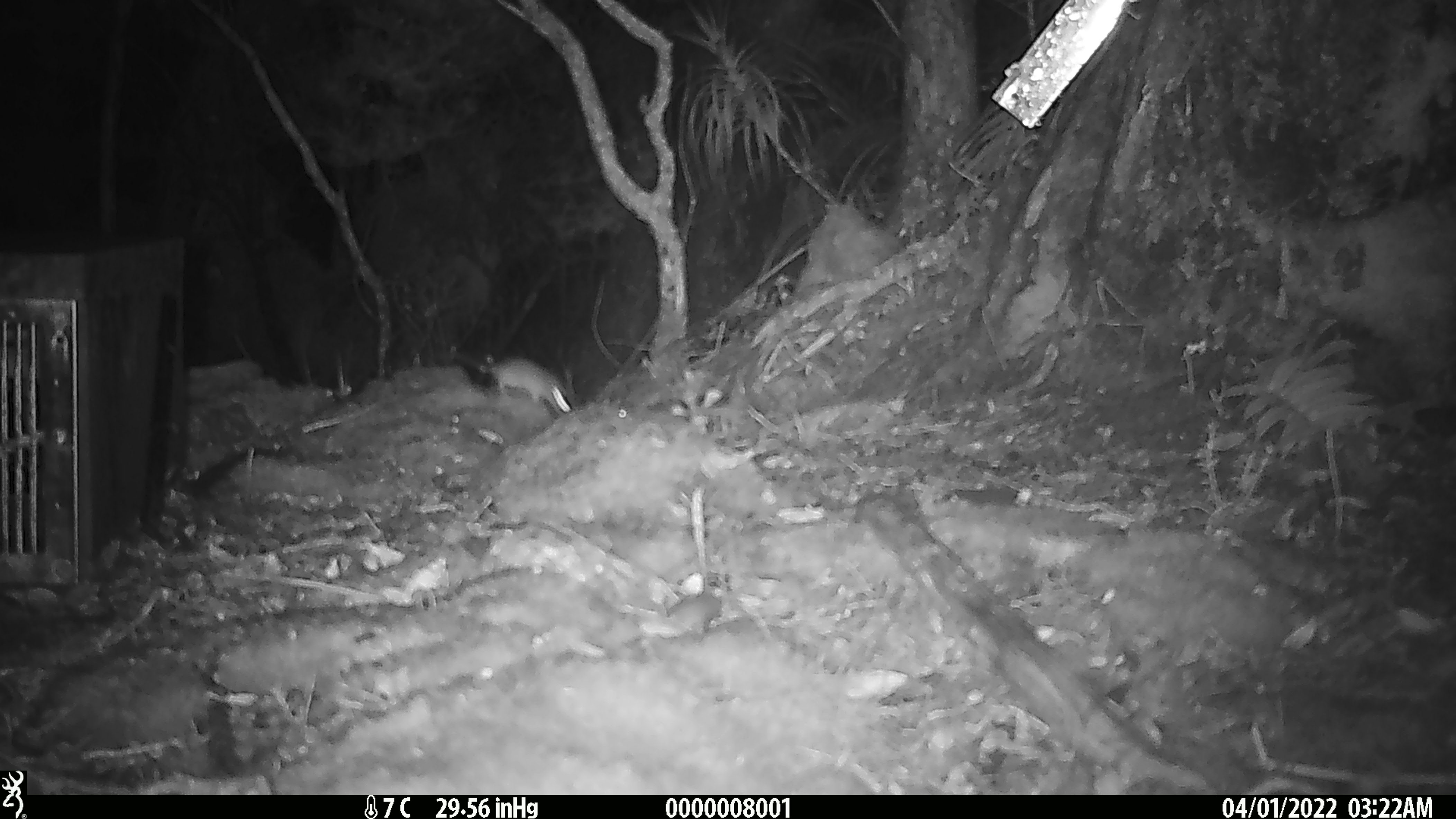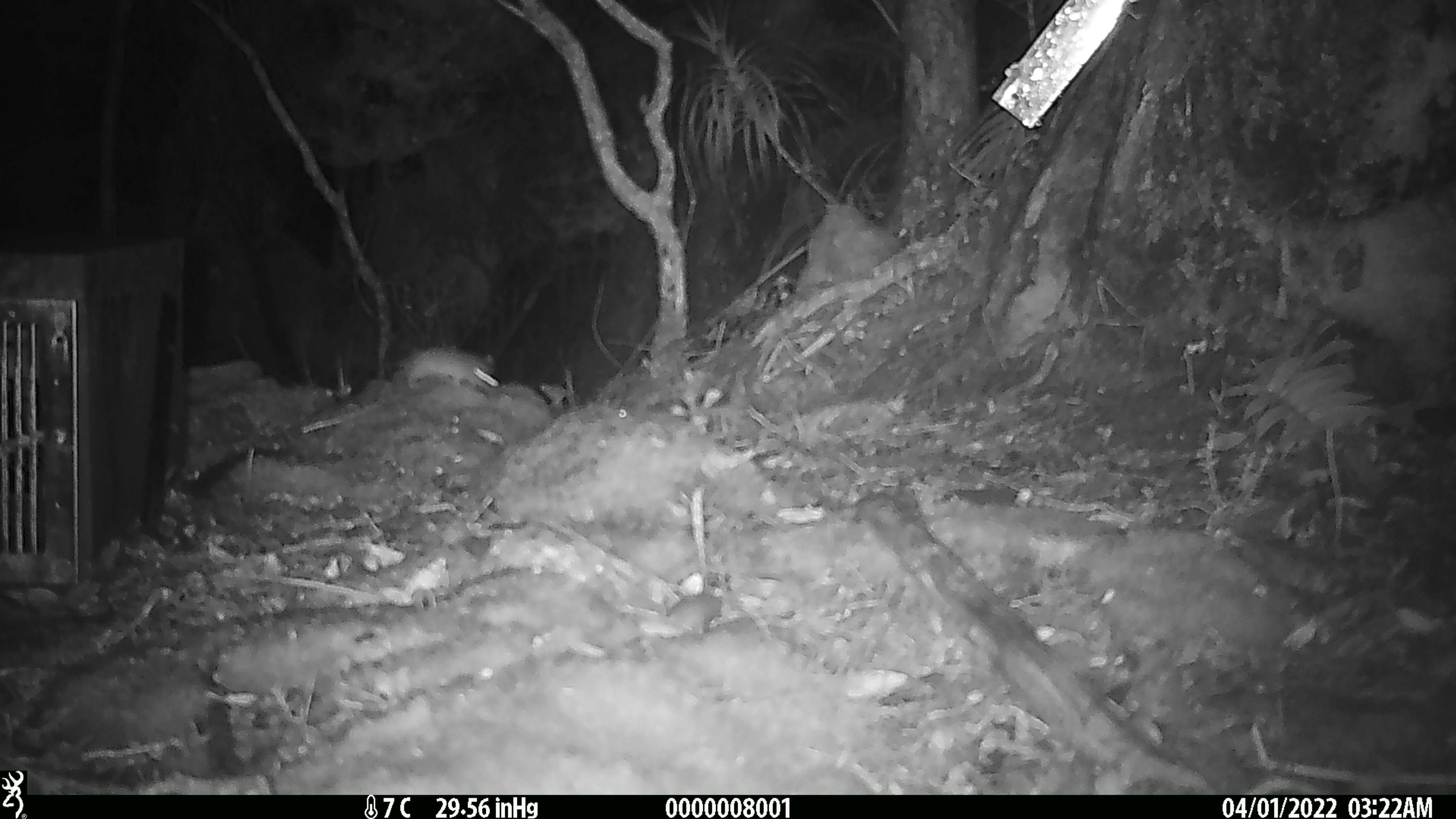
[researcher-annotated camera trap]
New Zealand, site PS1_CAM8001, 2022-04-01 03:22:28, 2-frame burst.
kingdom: Animalia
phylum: Chordata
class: Mammalia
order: Rodentia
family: Muridae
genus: Mus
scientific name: Mus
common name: mouse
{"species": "mouse (Mus)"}